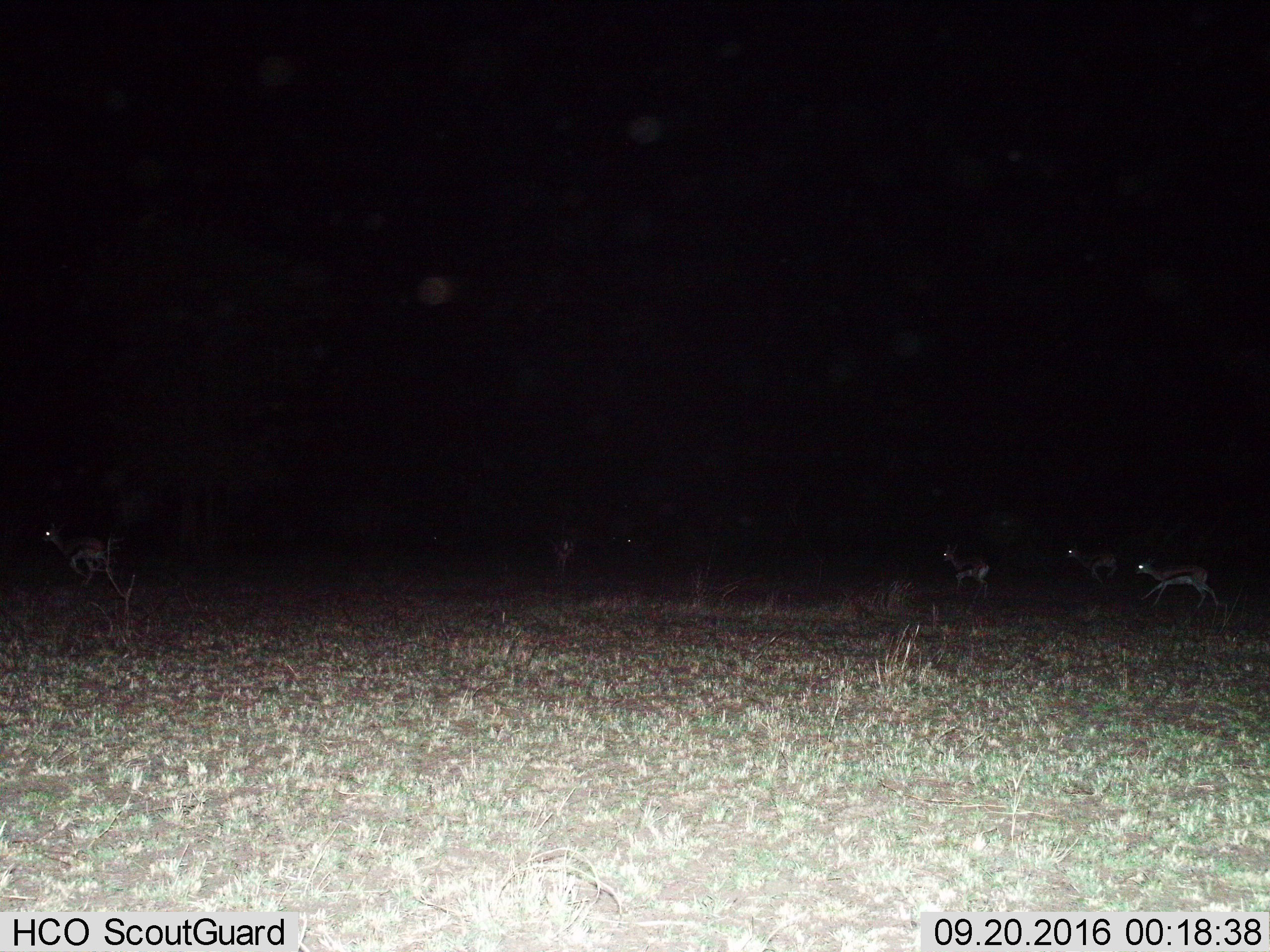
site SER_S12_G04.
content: unidentified animal